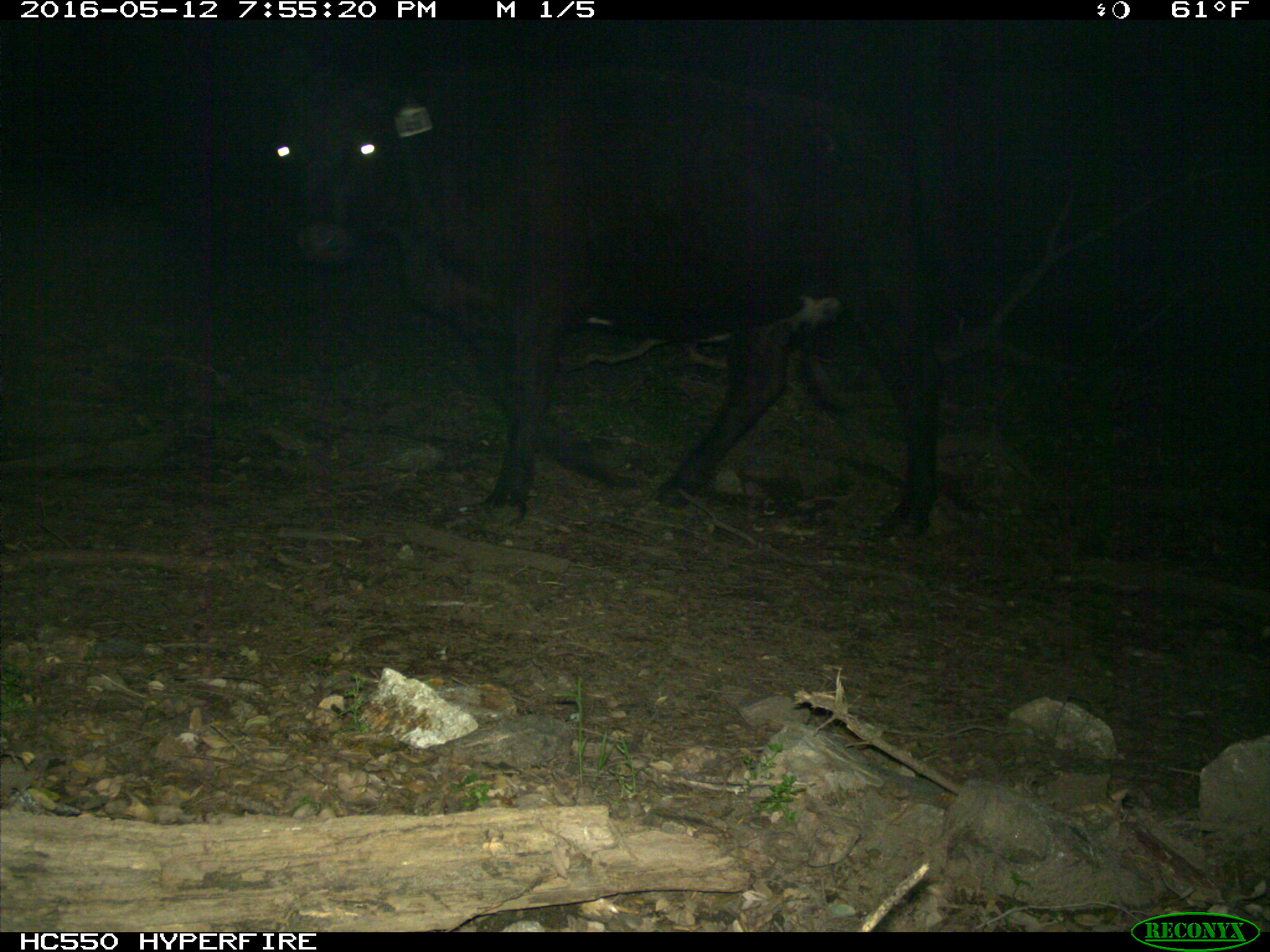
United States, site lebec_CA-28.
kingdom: Animalia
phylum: Chordata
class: Mammalia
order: Artiodactyla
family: Bovidae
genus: Bos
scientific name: Bos taurus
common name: domestic cow